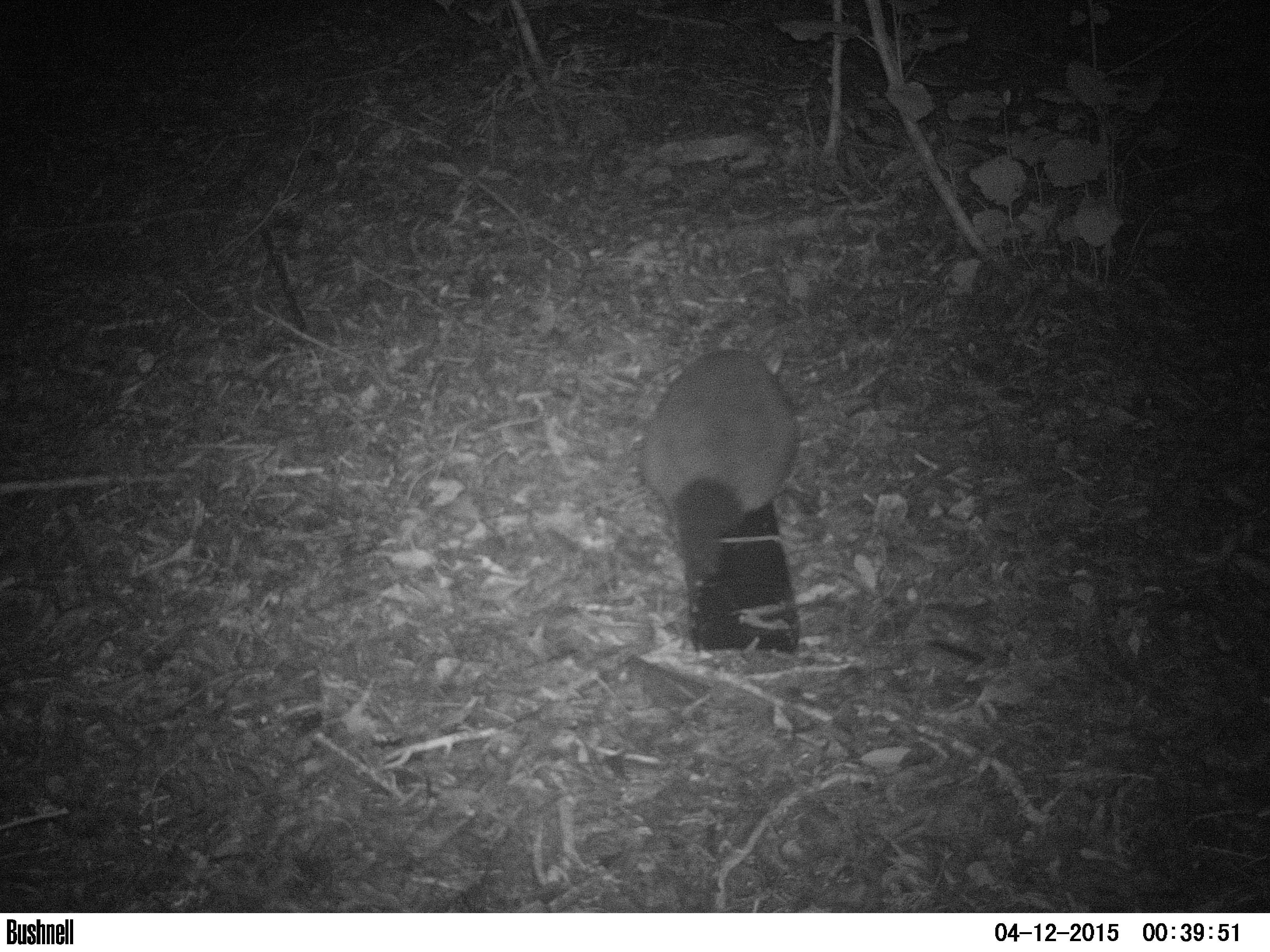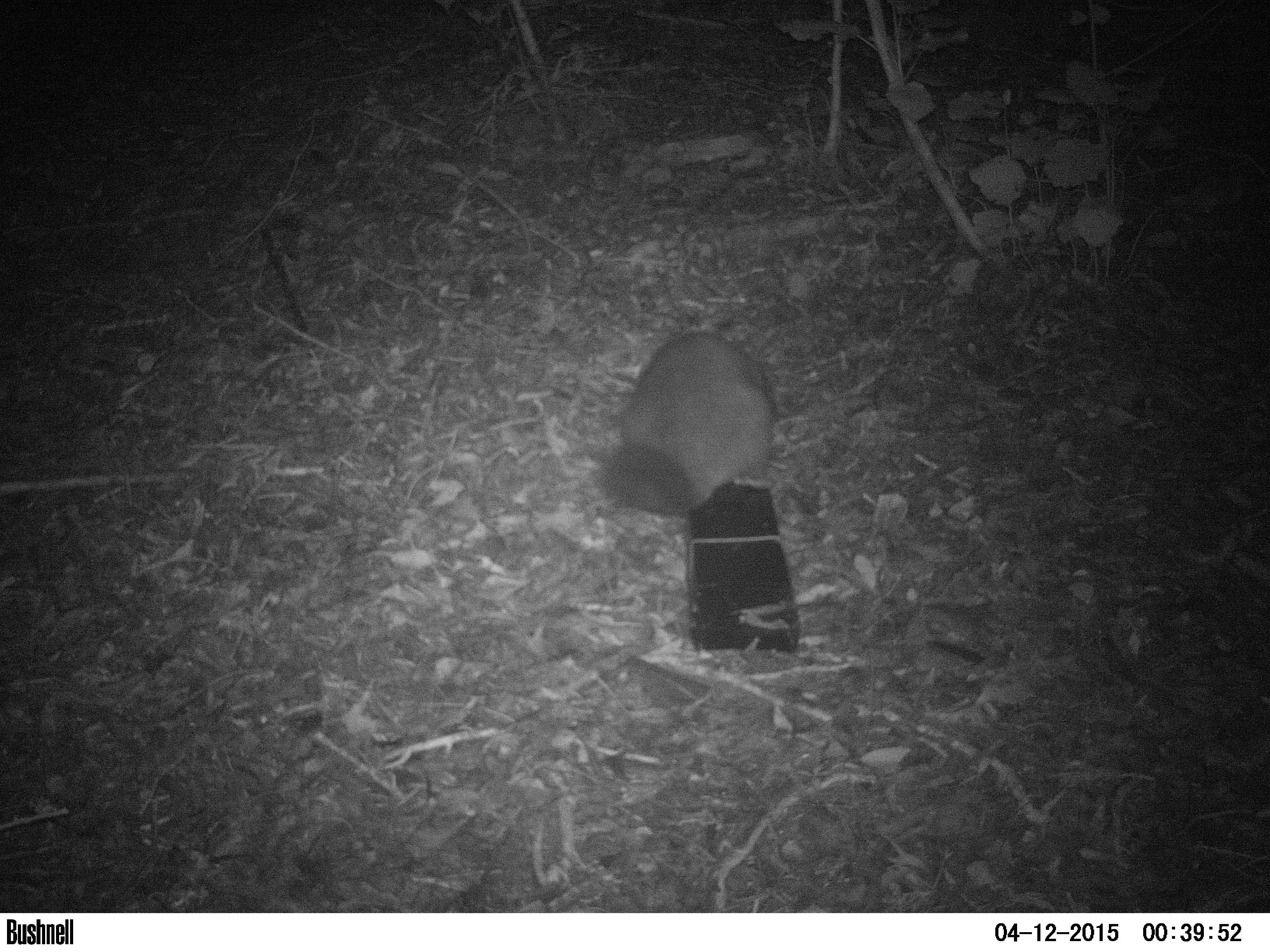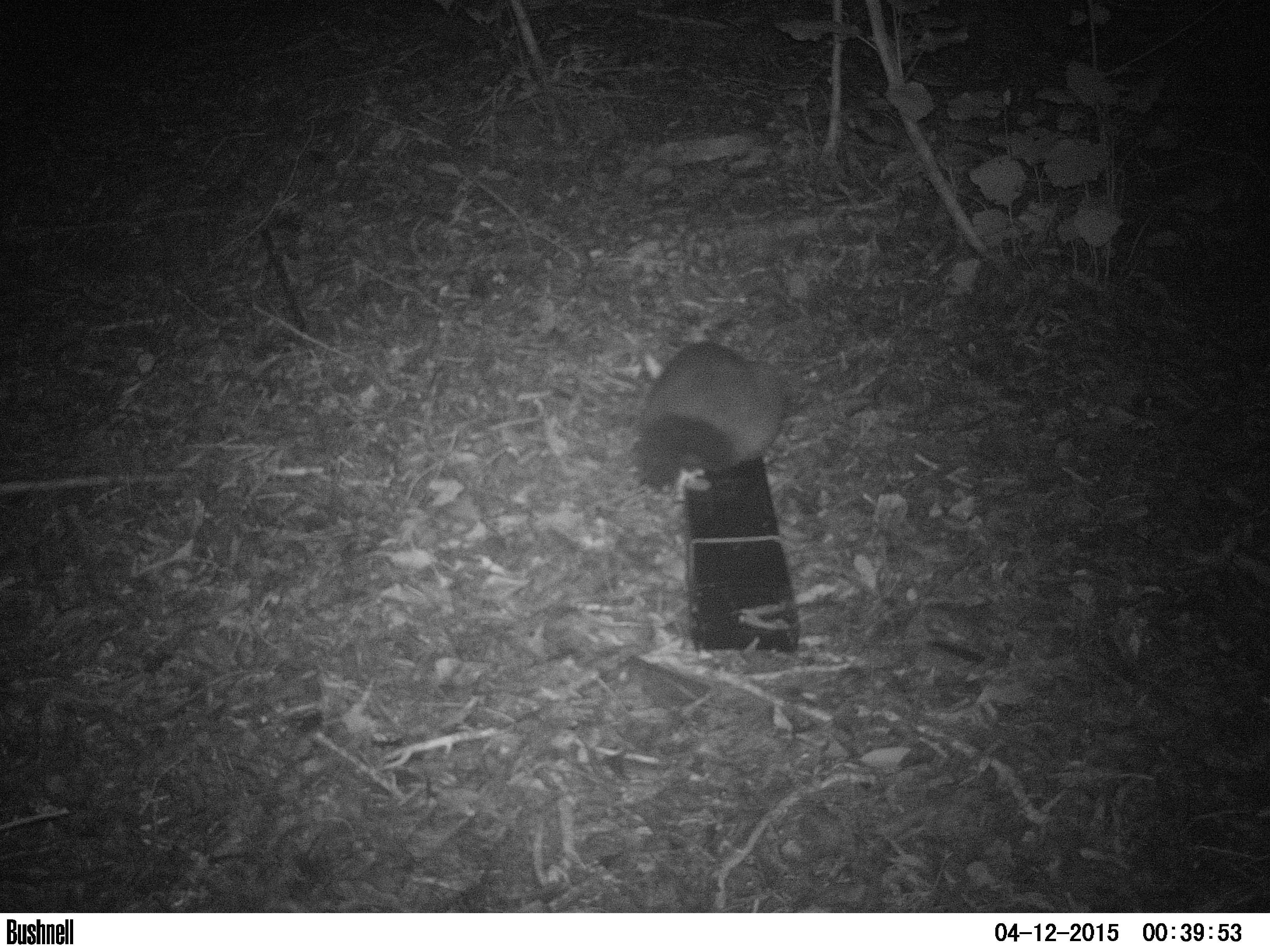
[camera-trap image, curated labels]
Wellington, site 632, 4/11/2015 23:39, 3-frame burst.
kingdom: Animalia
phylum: Chordata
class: Mammalia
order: Didelphimorphia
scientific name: Didelphimorphia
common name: possum